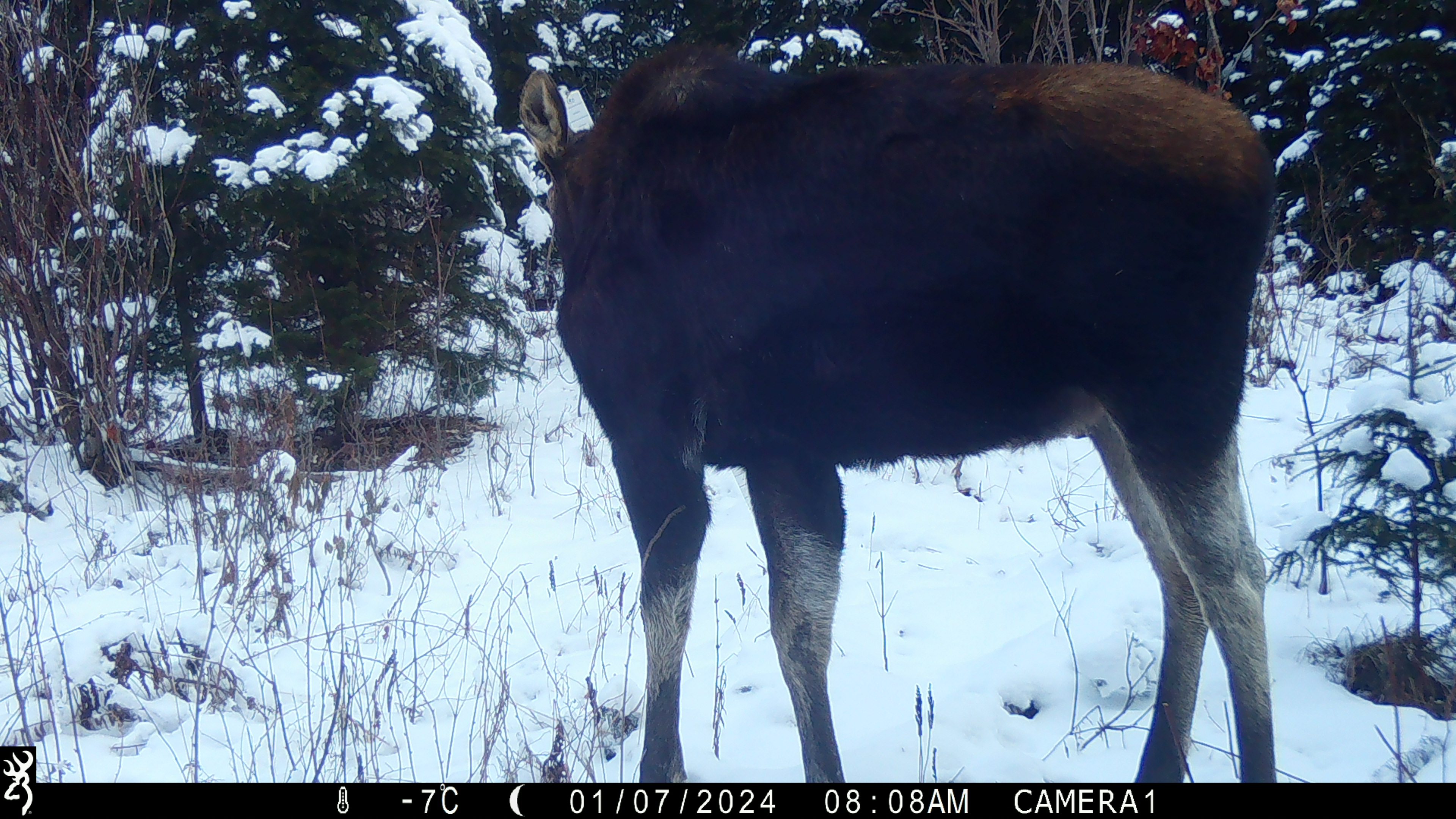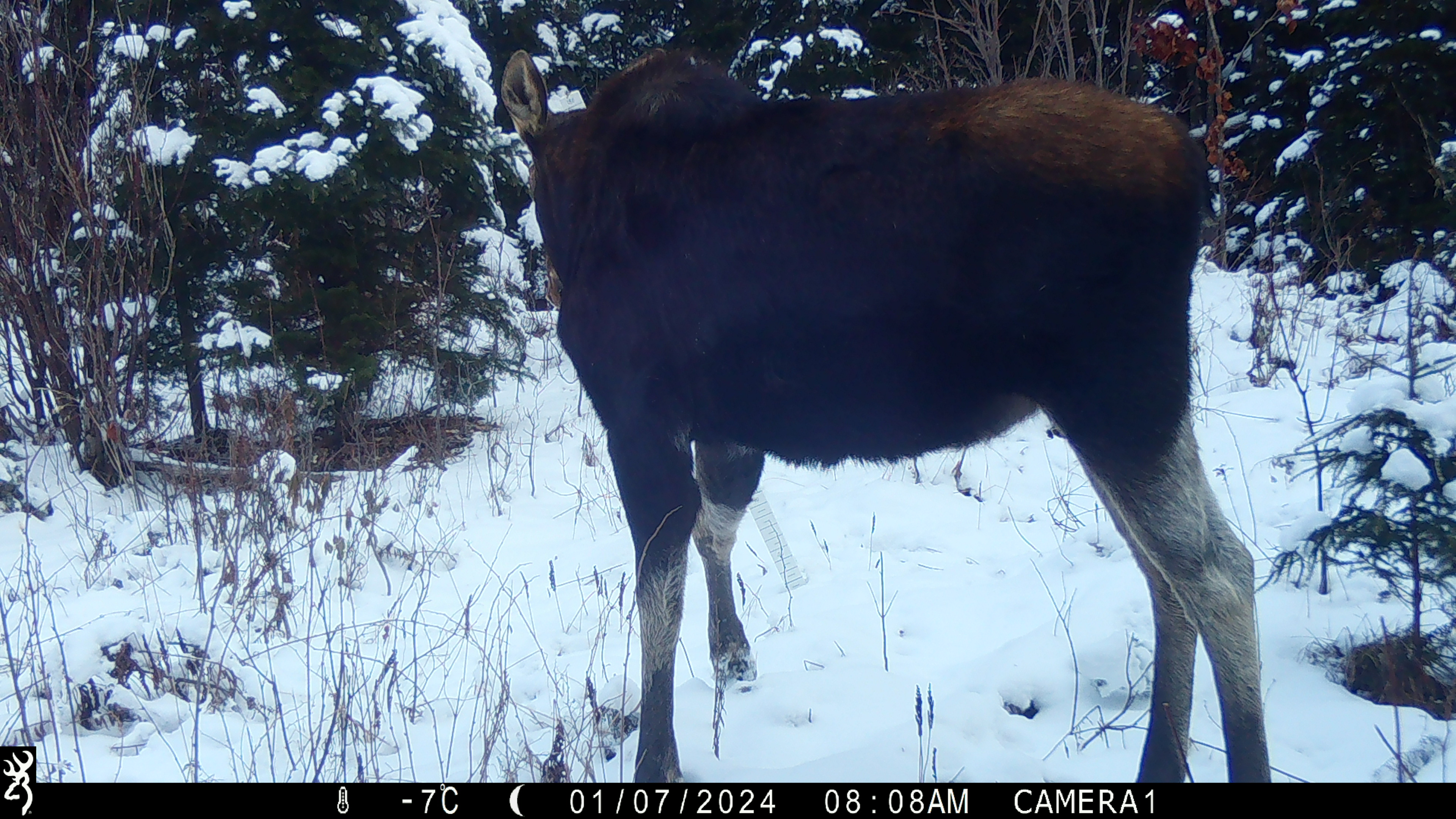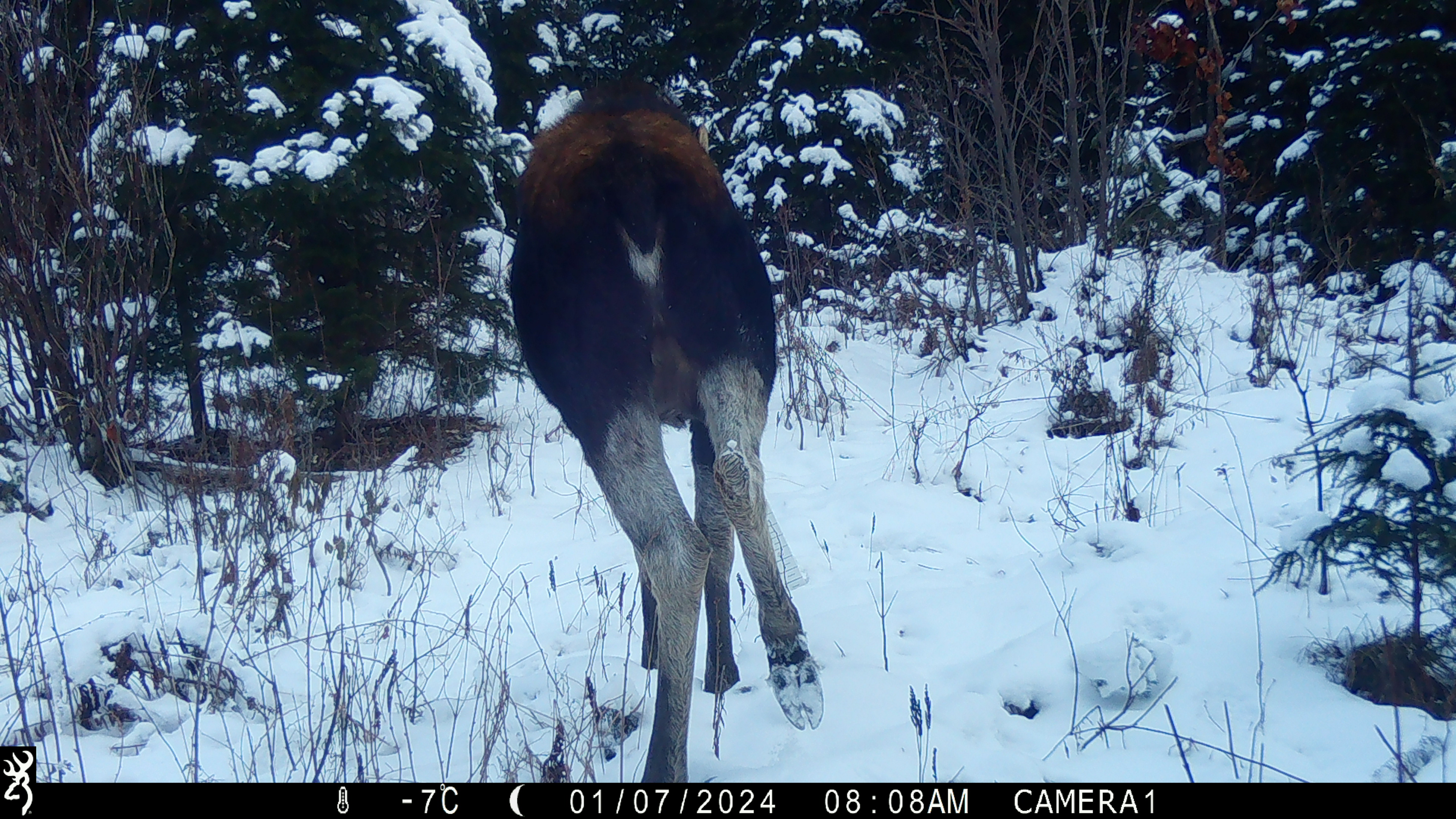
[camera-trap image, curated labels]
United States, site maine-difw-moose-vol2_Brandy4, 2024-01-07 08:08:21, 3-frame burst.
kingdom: Animalia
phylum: Chordata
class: Mammalia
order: Artiodactyla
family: Cervidae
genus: Alces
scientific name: Alces alces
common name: moose